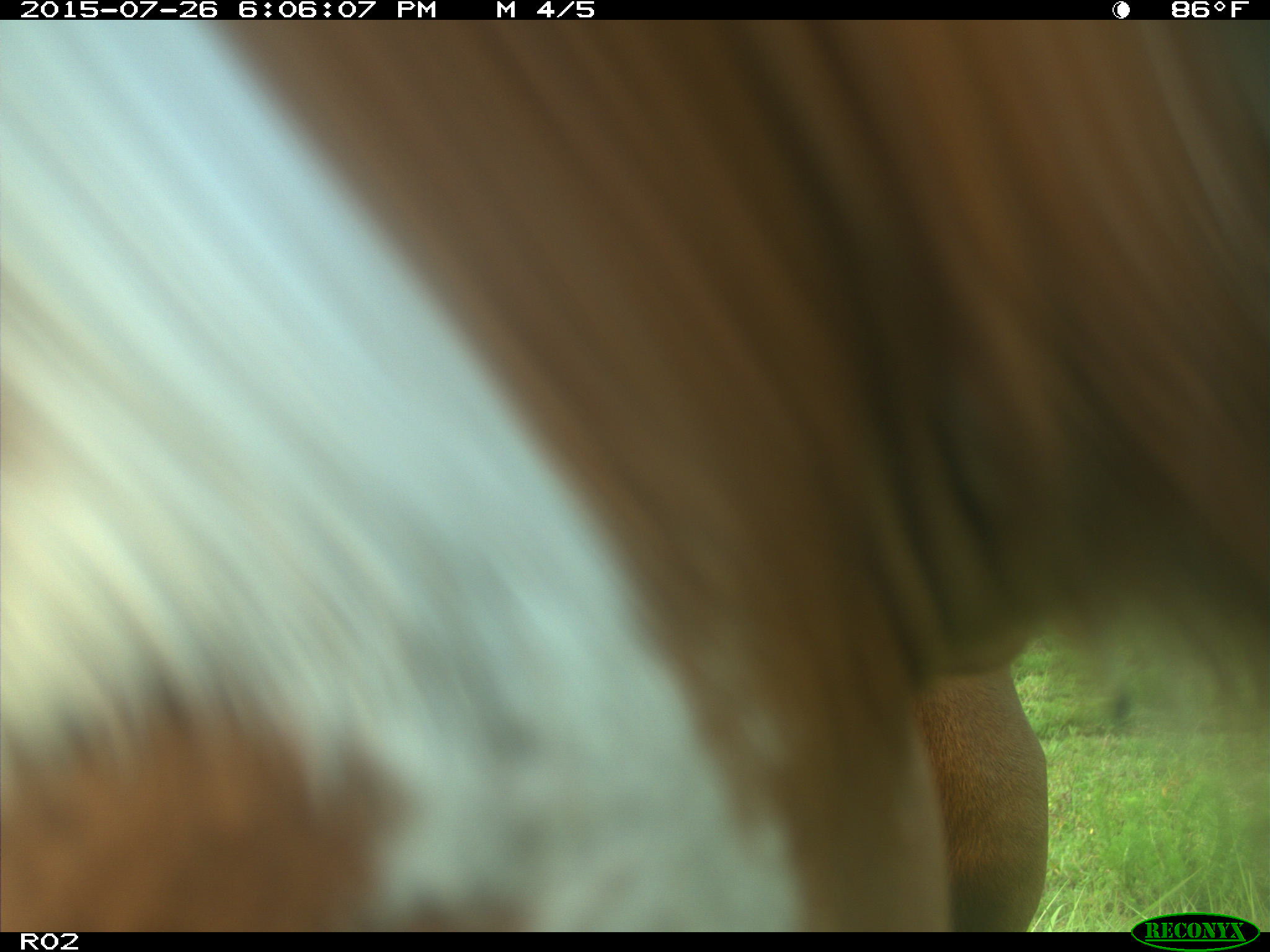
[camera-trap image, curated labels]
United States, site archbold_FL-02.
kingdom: Animalia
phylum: Chordata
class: Mammalia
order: Artiodactyla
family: Bovidae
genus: Bos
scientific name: Bos taurus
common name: domestic cow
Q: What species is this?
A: Bos taurus (domestic cow).